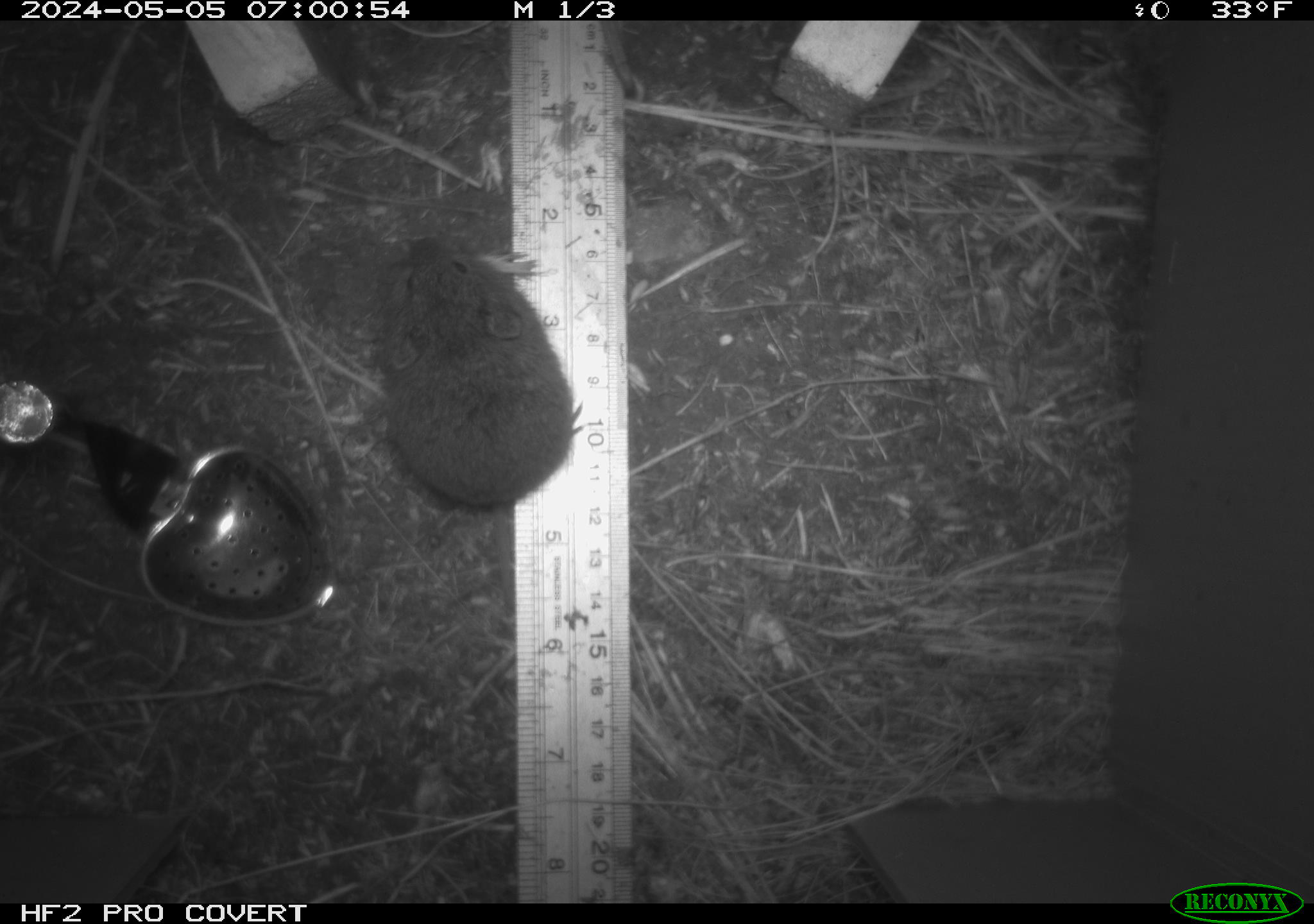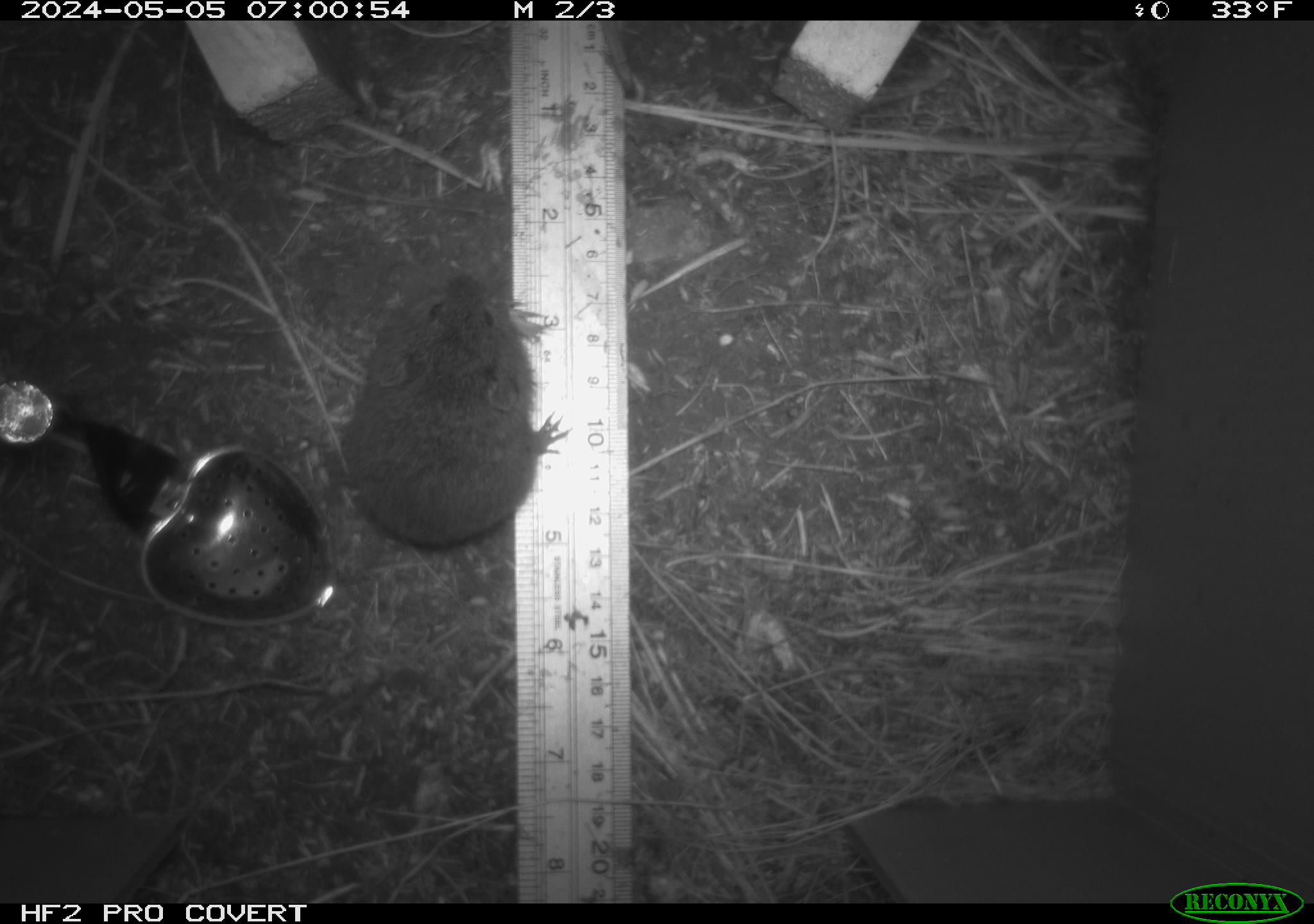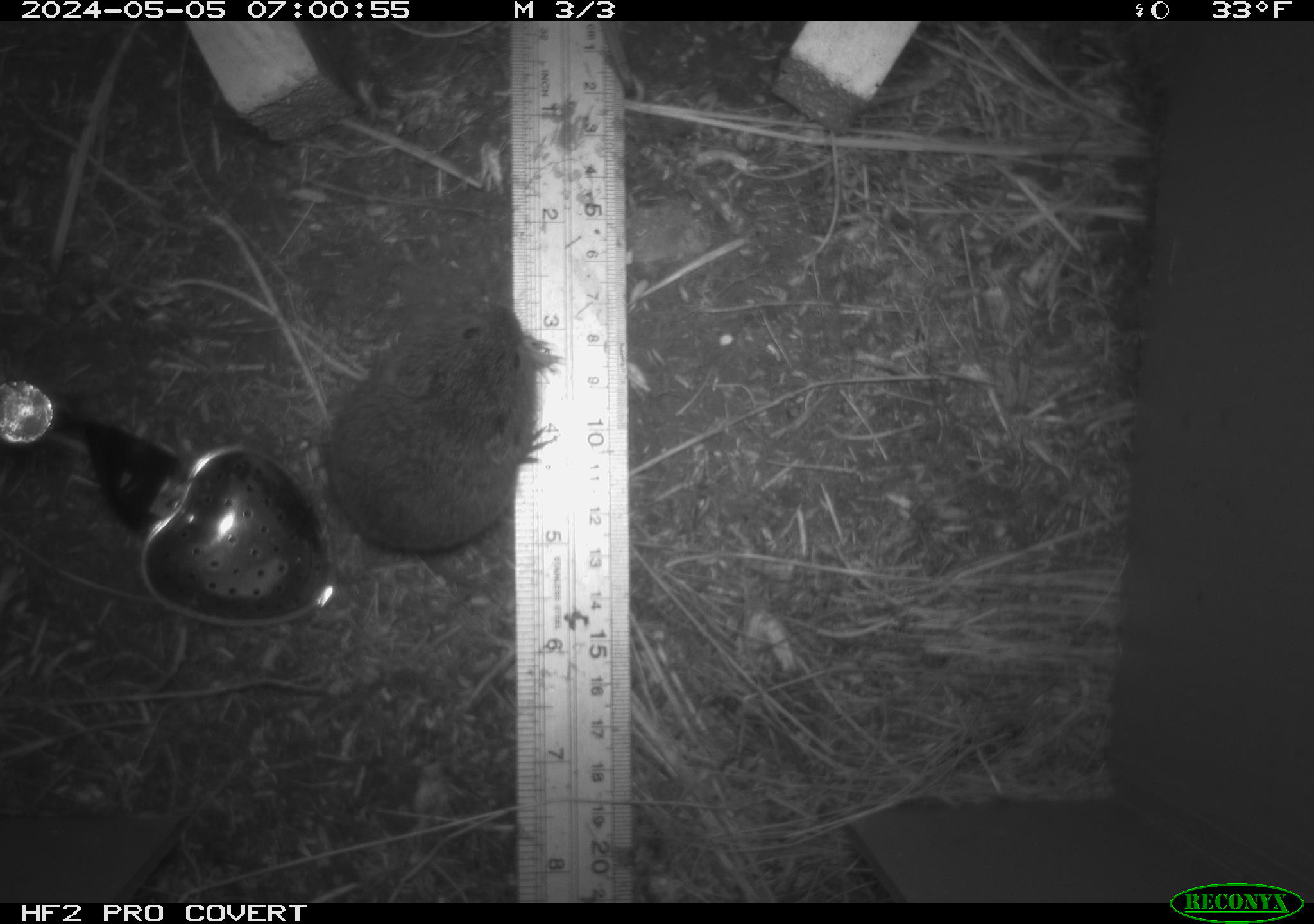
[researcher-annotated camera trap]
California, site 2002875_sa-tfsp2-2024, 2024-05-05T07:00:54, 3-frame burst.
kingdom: Animalia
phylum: Chordata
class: Mammalia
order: Rodentia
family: Cricetidae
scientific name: Arvicolinae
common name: voles, lemmings, and muskrats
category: arvicolinae subfamily